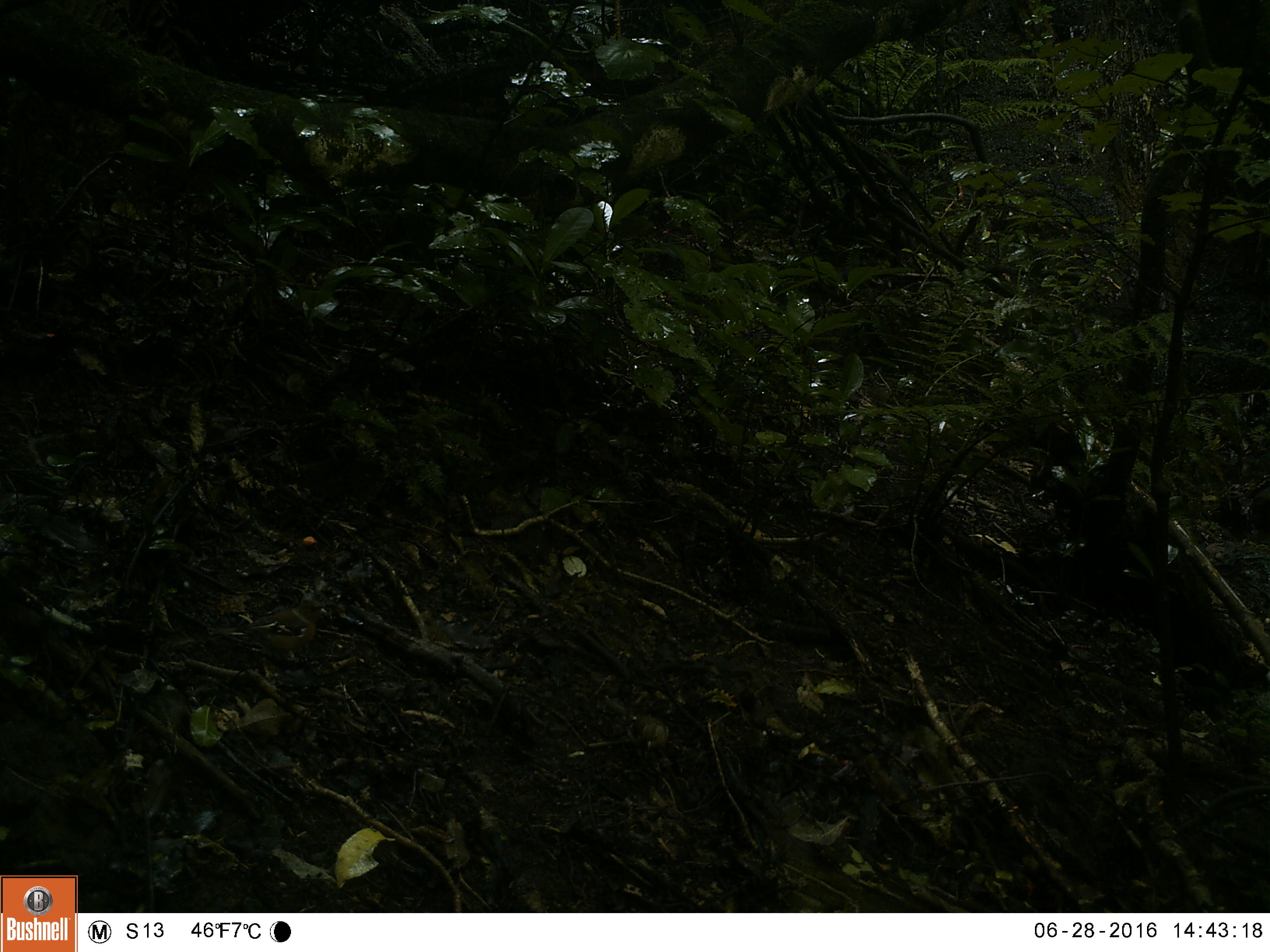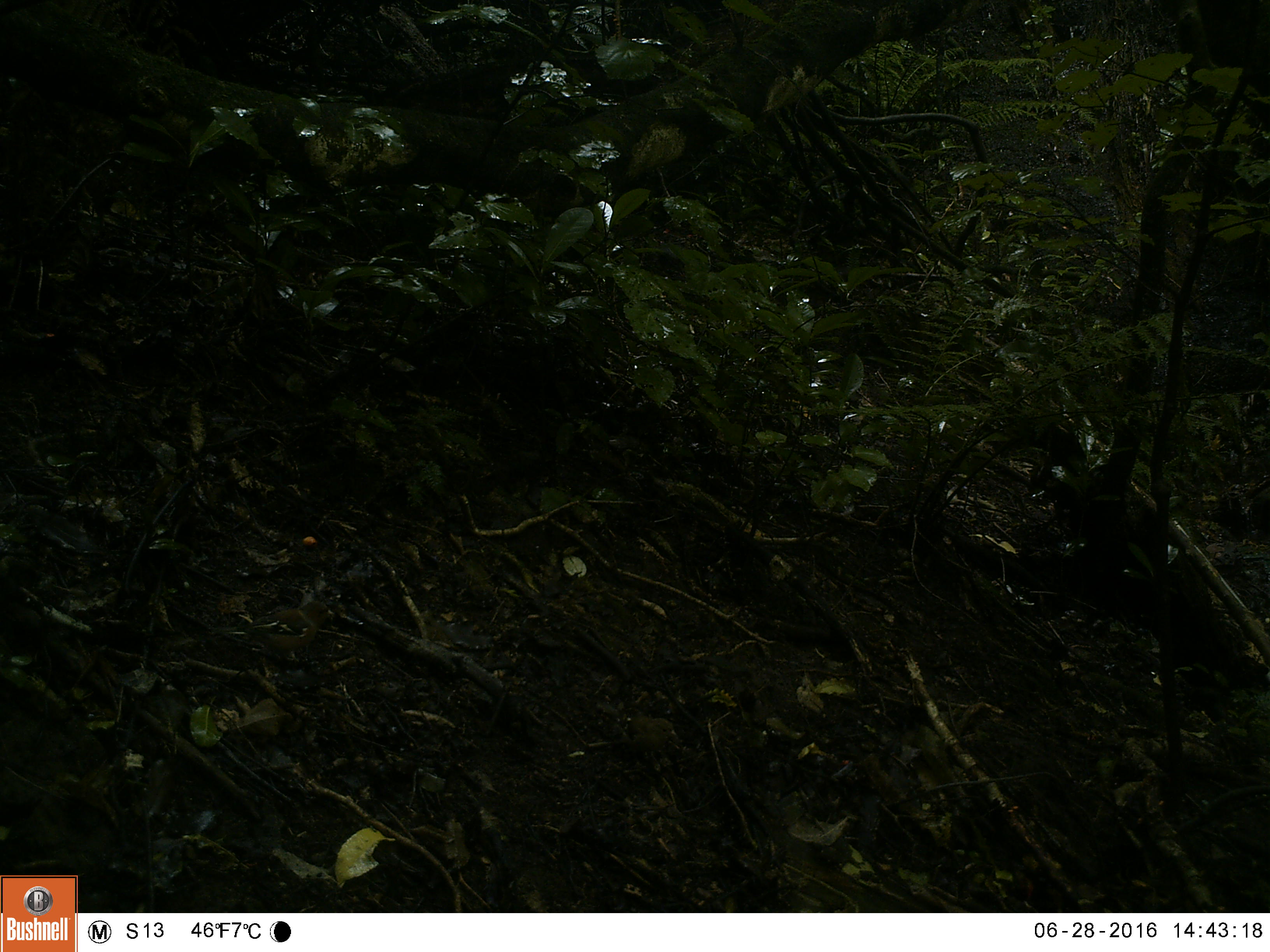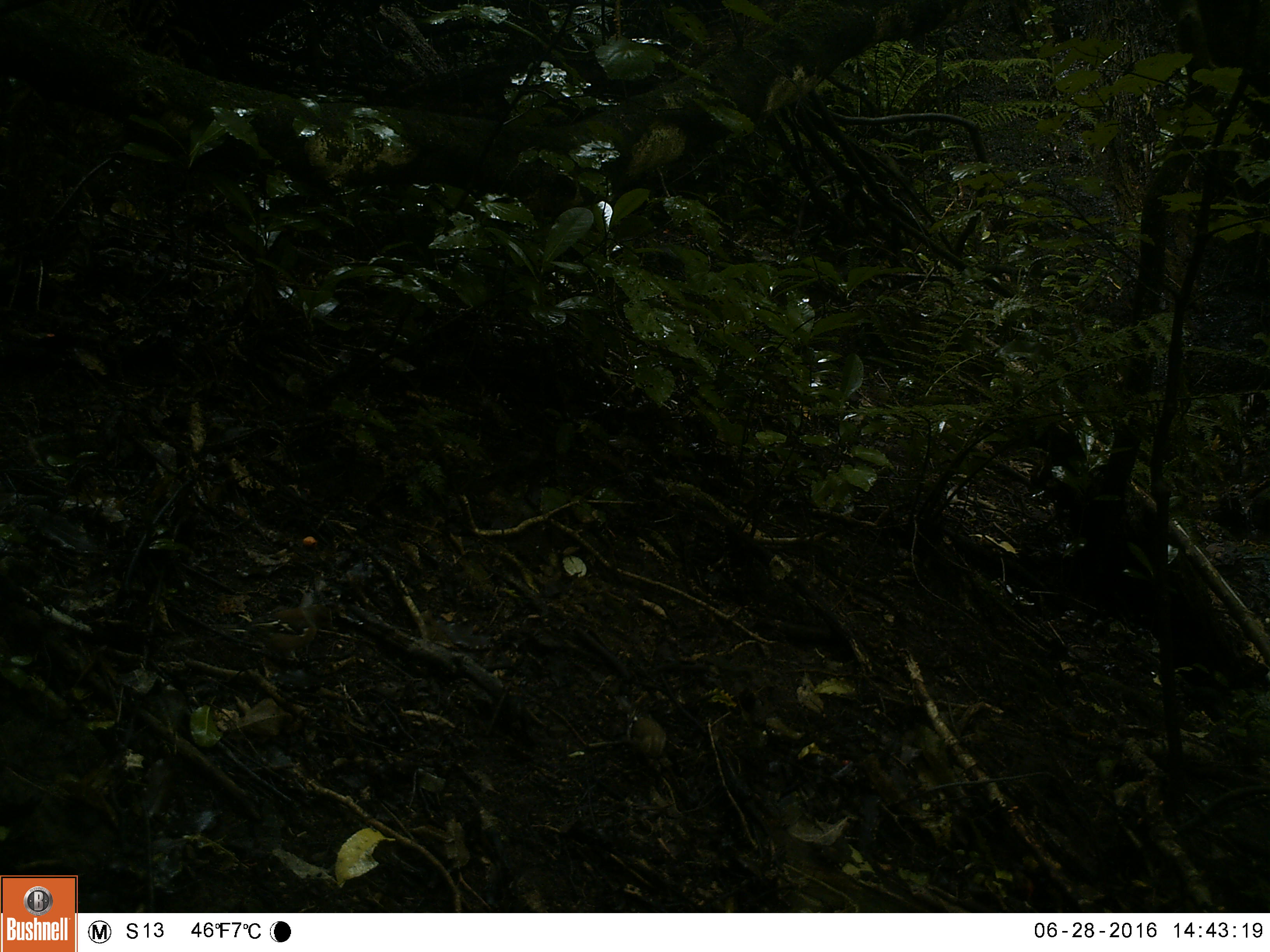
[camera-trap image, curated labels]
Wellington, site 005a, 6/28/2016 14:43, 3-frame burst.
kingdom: Animalia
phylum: Chordata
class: Aves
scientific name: Aves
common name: bird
Bird (Aves).